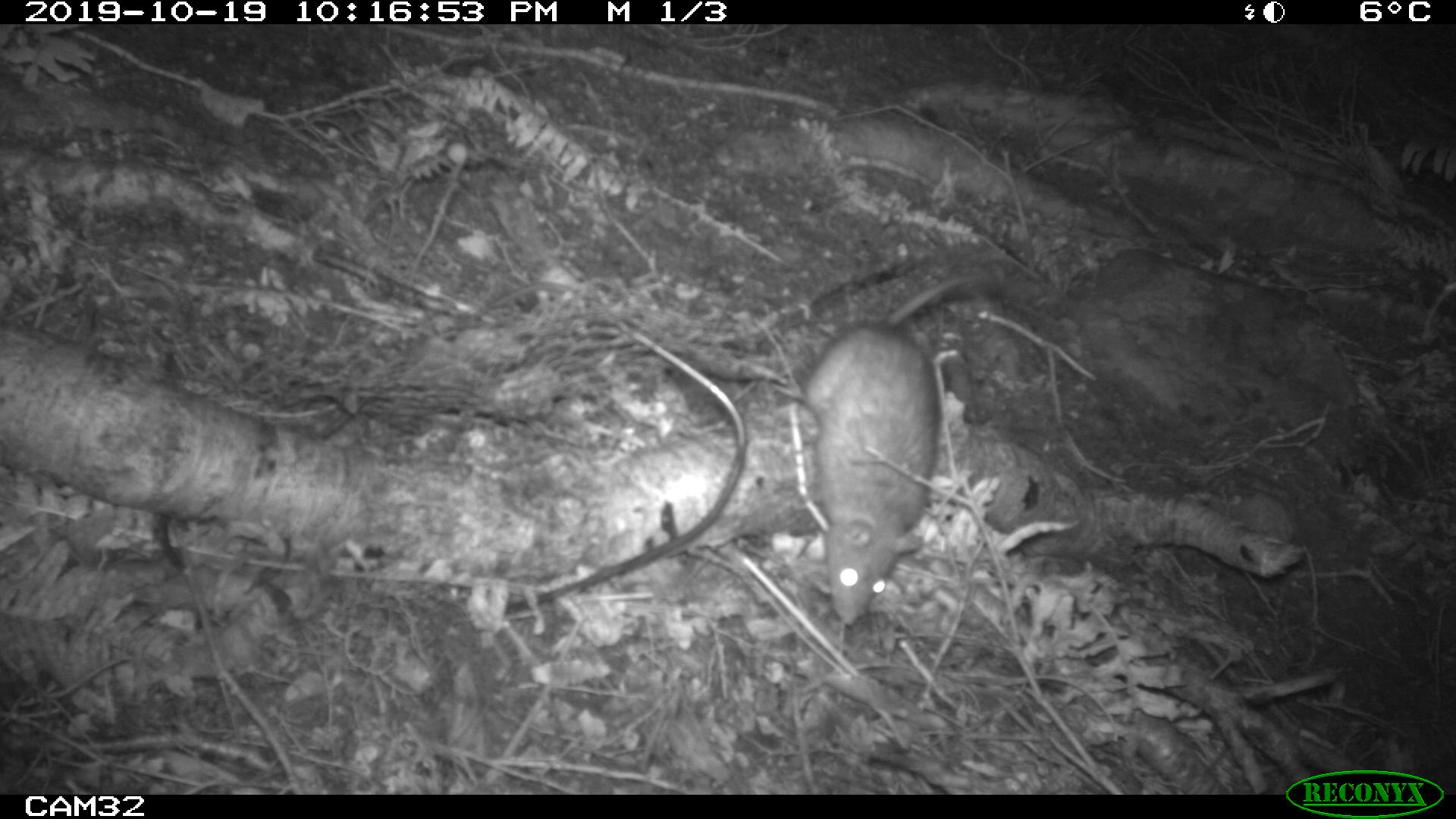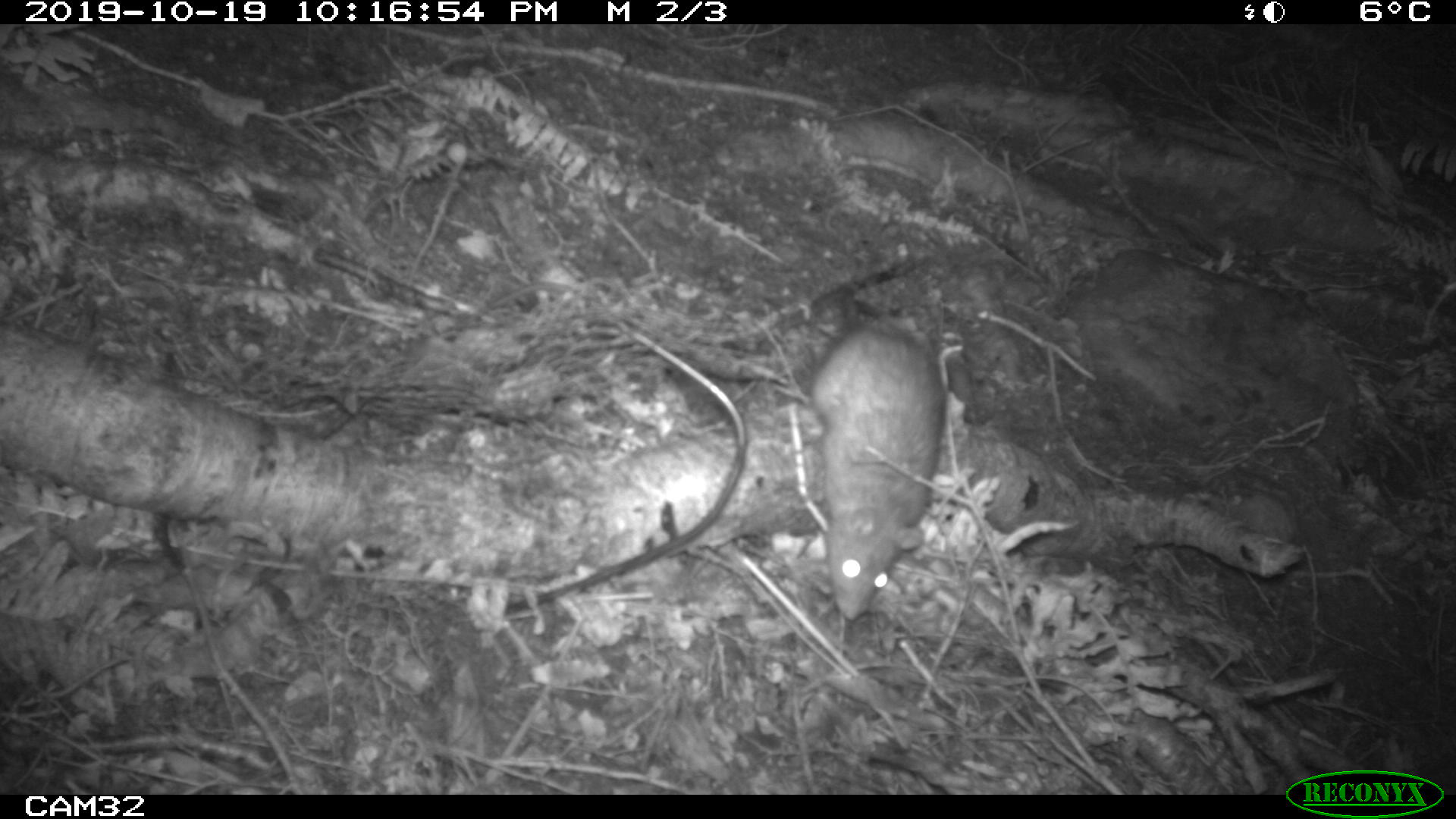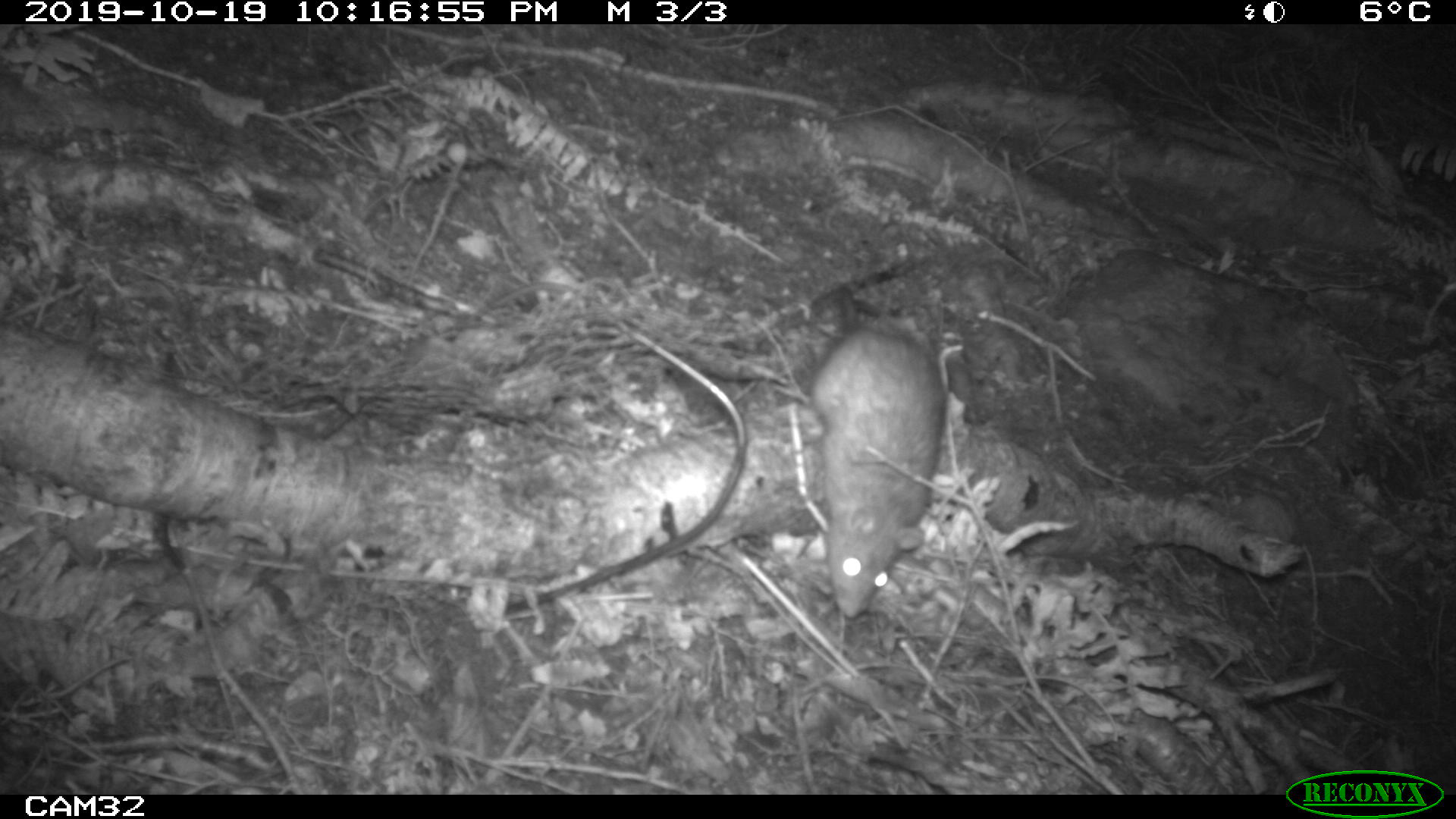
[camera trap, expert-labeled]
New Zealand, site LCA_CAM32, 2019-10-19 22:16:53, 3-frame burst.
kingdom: Animalia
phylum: Chordata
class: Mammalia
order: Rodentia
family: Muridae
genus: Rattus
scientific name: Rattus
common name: rat